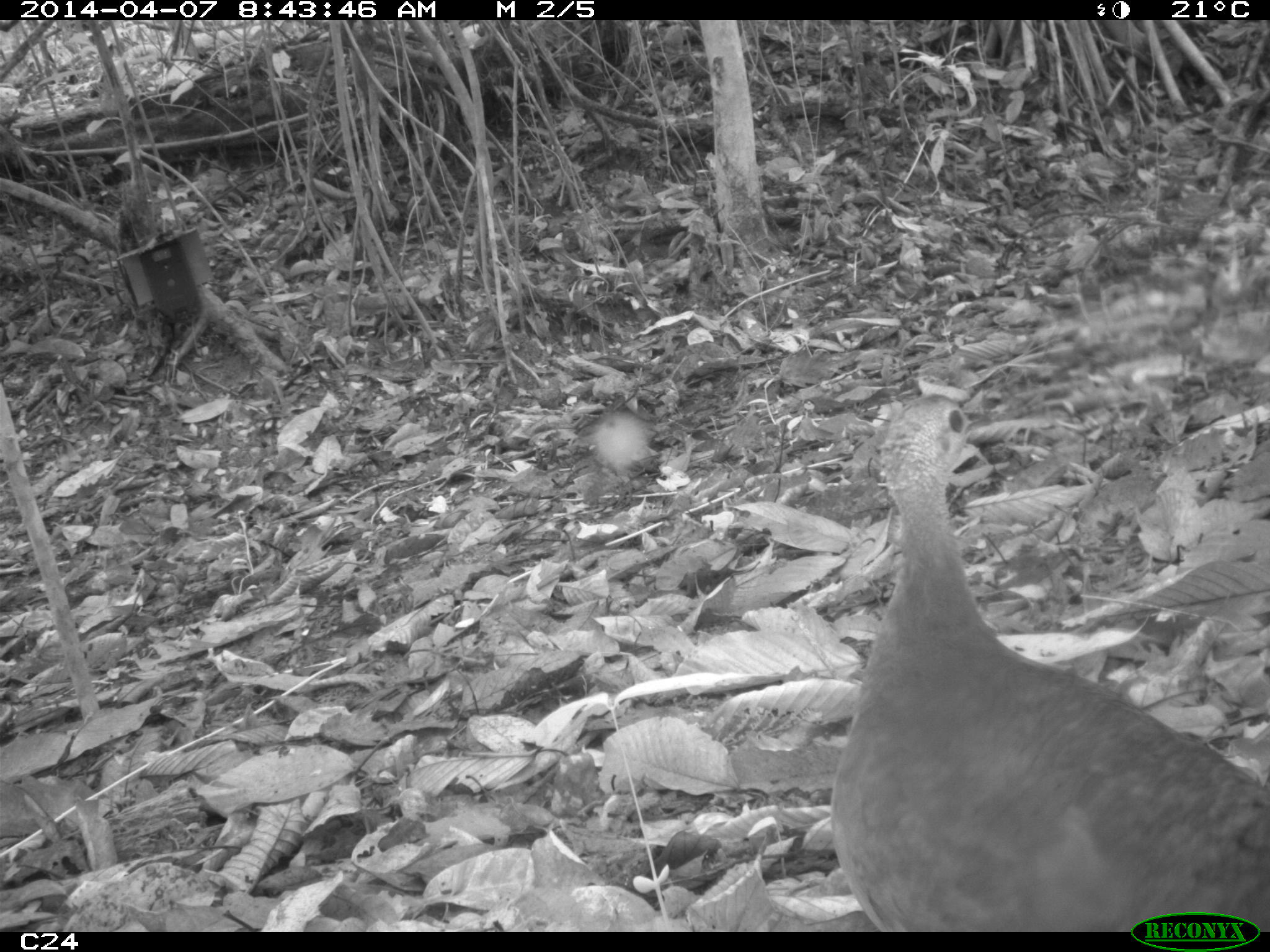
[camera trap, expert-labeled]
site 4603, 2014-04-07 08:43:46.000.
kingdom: Animalia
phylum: Chordata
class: Aves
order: Tinamiformes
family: Tinamidae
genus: Tinamus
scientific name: Tinamus major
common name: great tinamou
Tinamus major (great tinamou), count 1, age adult.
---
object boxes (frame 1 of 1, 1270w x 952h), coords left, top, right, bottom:
tinamus major: 828, 394, 1270, 931; 580, 391, 661, 506